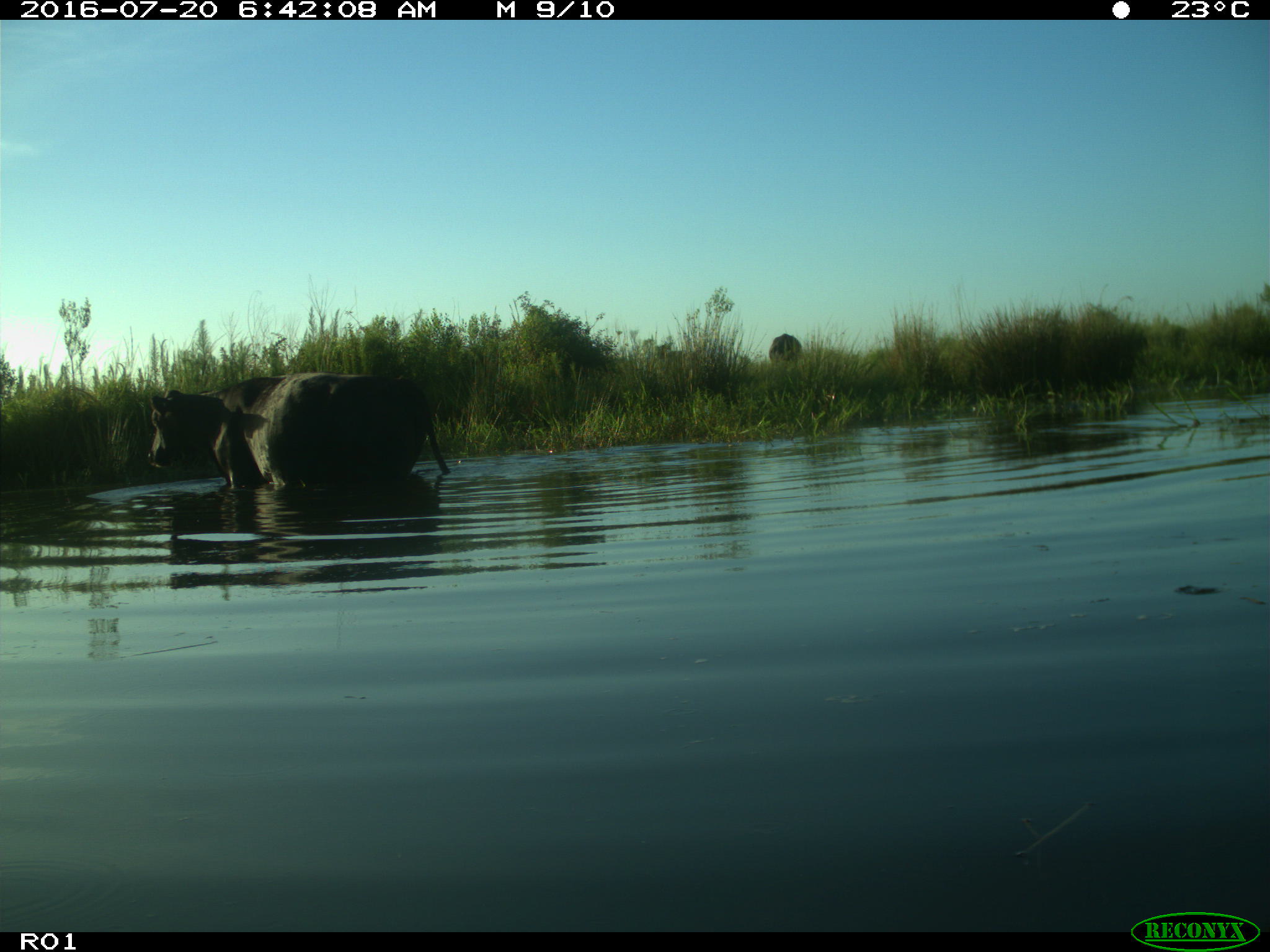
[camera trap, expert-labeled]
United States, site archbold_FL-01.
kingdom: Animalia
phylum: Chordata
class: Mammalia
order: Artiodactyla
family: Bovidae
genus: Bos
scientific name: Bos taurus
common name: domestic cow